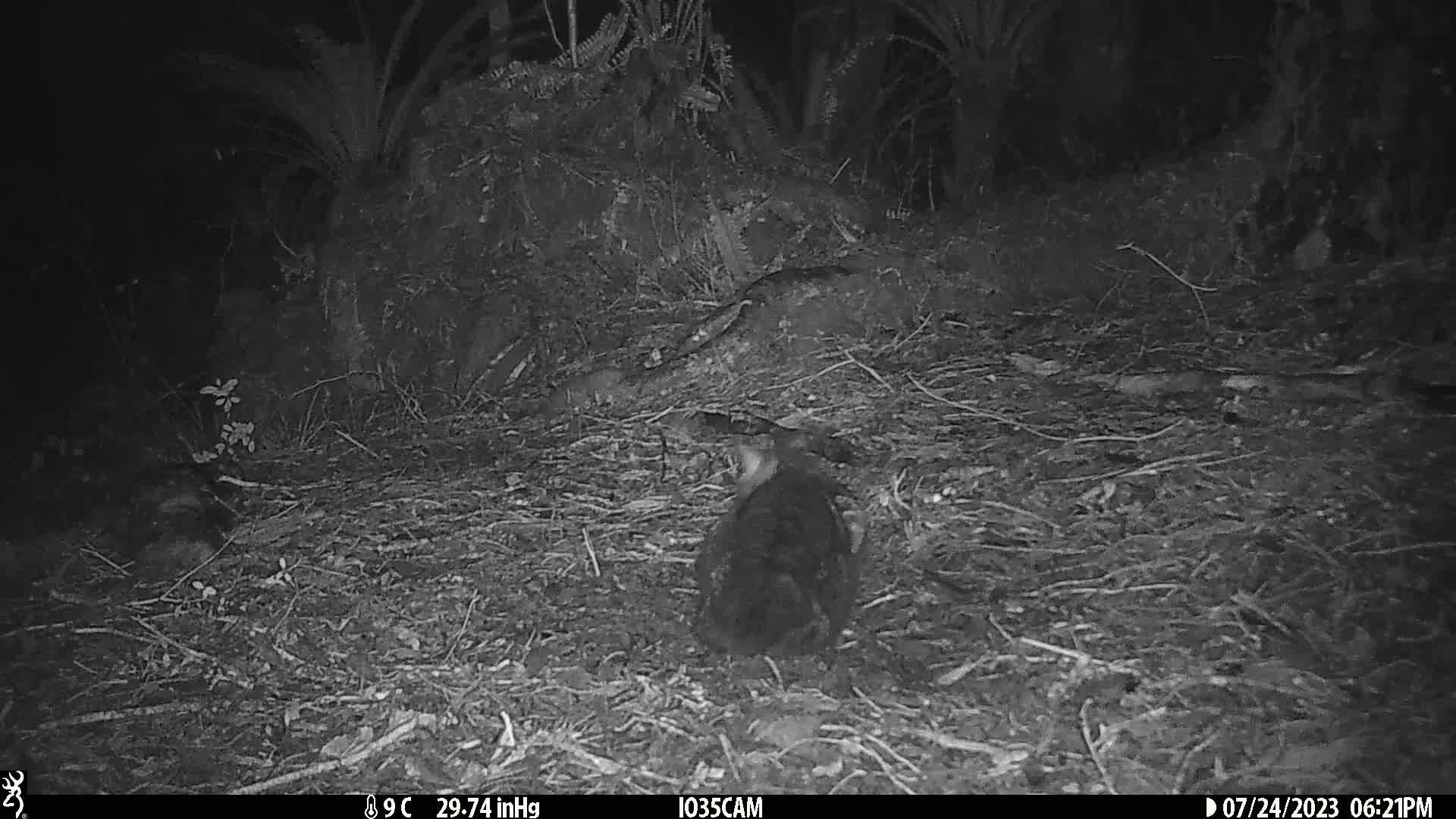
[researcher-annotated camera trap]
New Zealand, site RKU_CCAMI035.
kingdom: Animalia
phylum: Chordata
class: Mammalia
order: Carnivora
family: Felidae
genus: Felis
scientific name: Felis catus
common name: domestic cat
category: cat